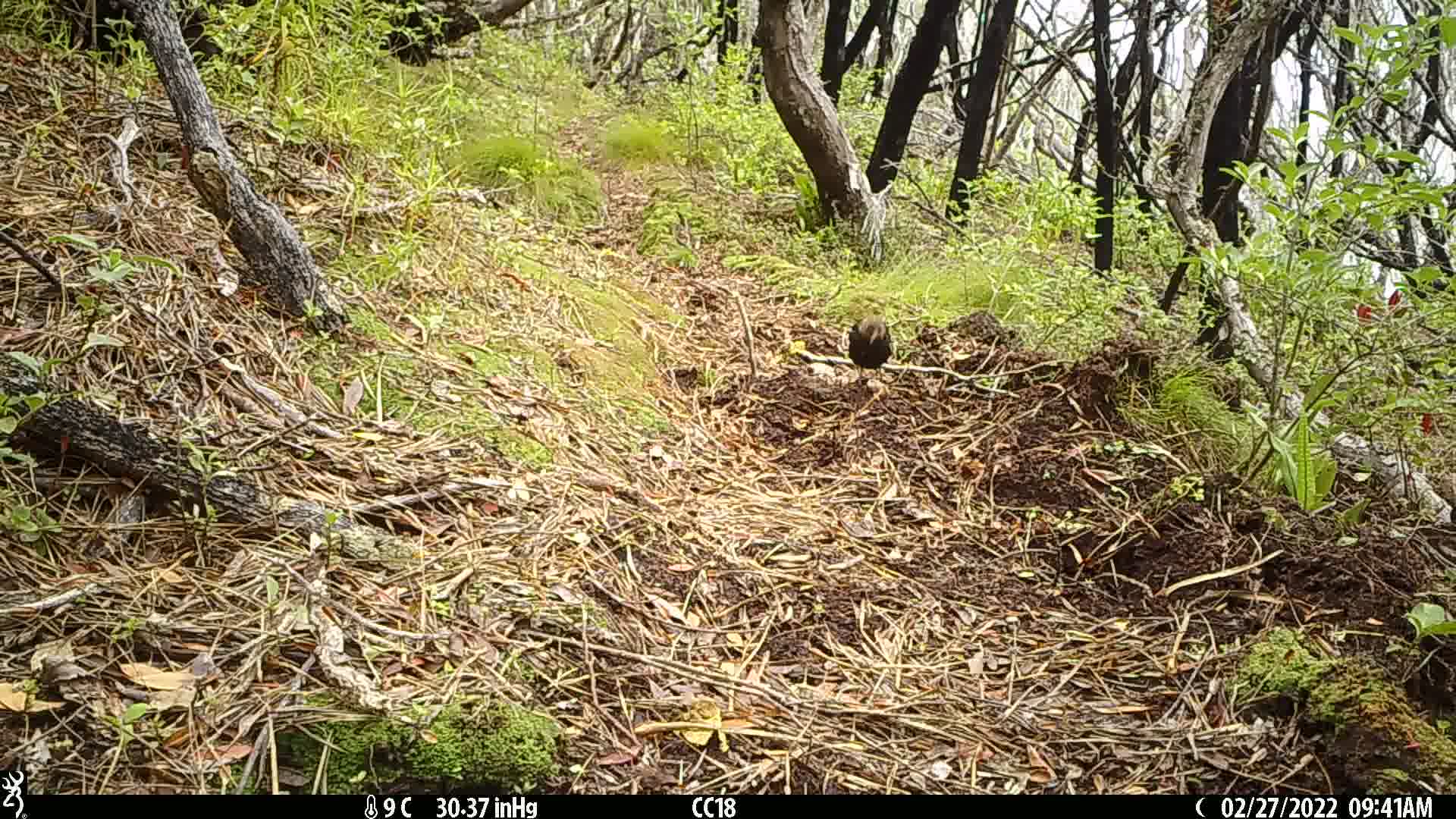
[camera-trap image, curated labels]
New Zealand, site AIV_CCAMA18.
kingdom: Animalia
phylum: Chordata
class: Aves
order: Passeriformes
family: Turdidae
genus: Turdus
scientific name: Turdus merula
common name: eurasian blackbird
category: blackbird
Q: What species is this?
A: Blackbird (eurasian blackbird) (Turdus merula).